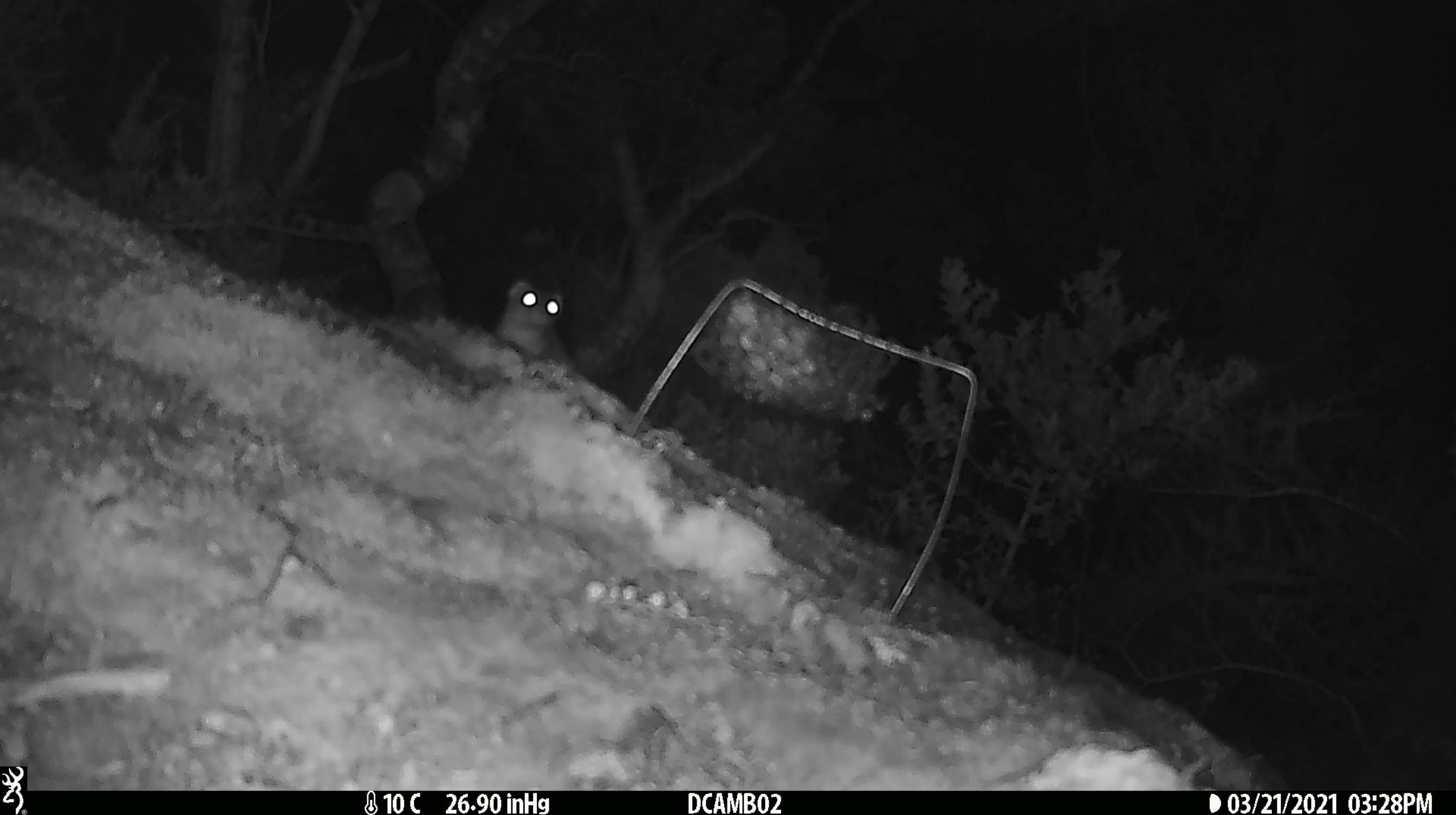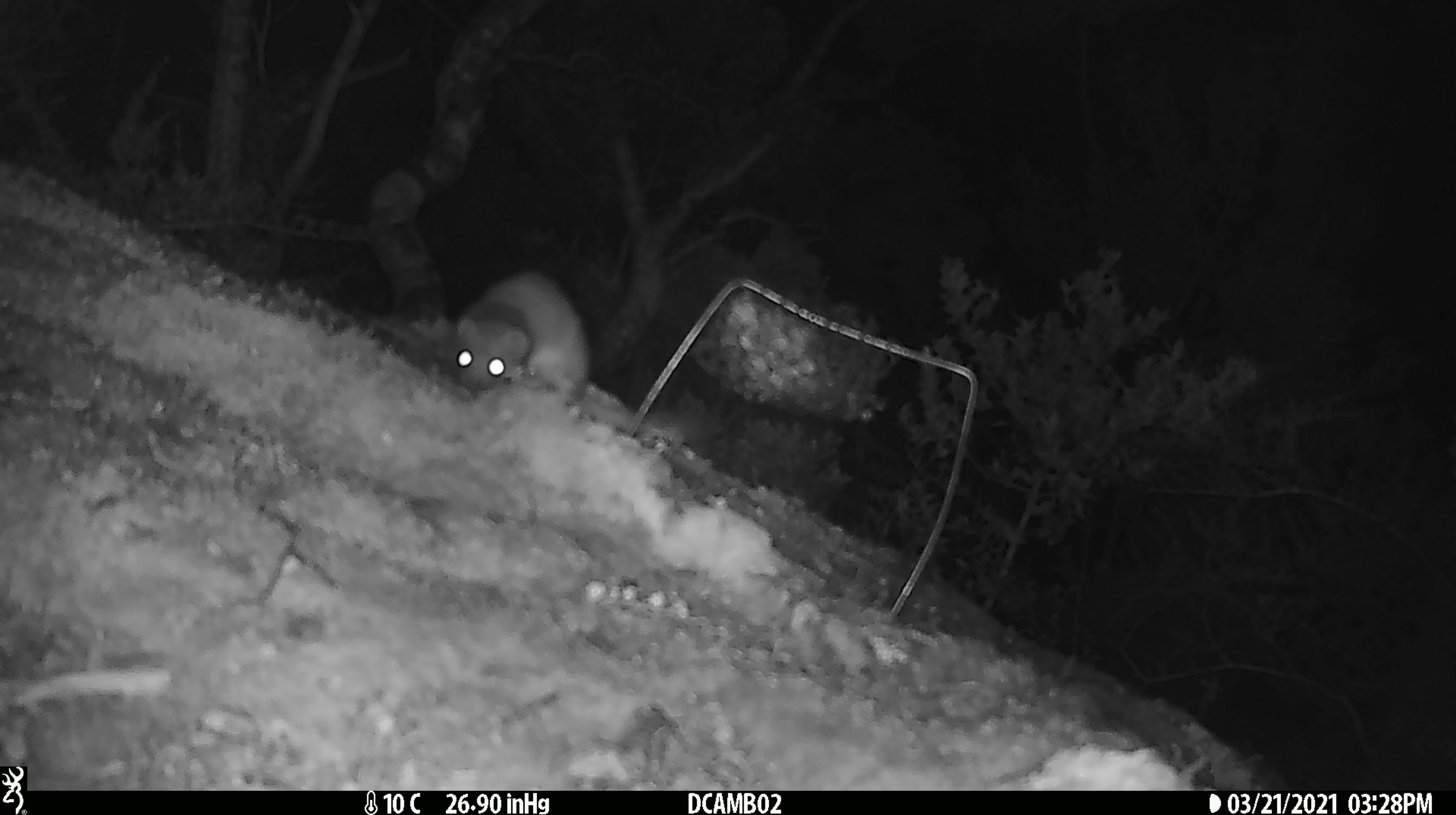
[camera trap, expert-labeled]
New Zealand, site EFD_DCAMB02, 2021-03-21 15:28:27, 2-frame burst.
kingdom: Animalia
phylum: Chordata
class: Mammalia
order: Carnivora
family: Mustelidae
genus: Mustela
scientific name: Mustela erminea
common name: stoat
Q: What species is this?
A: Stoat (Mustela erminea).